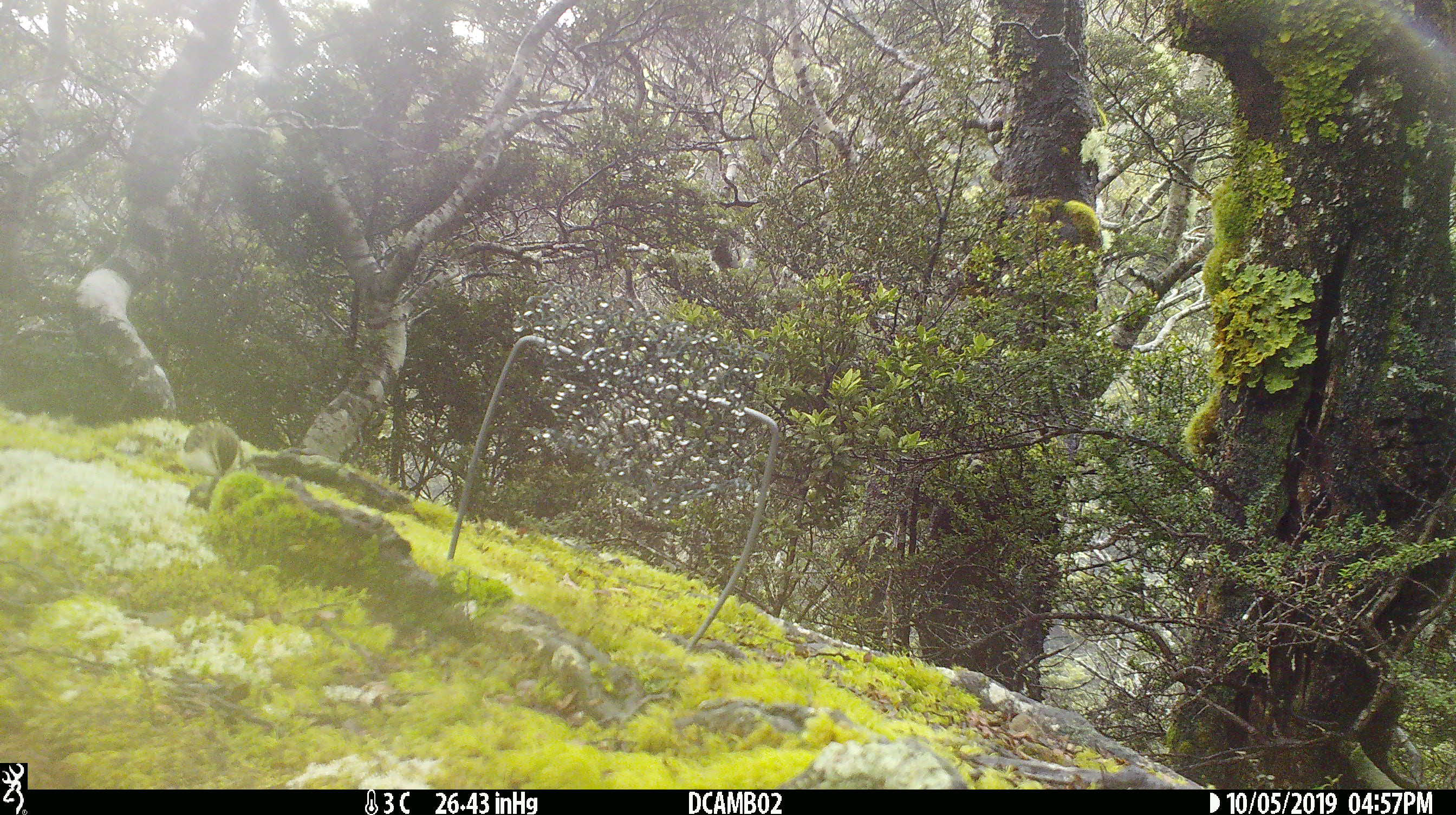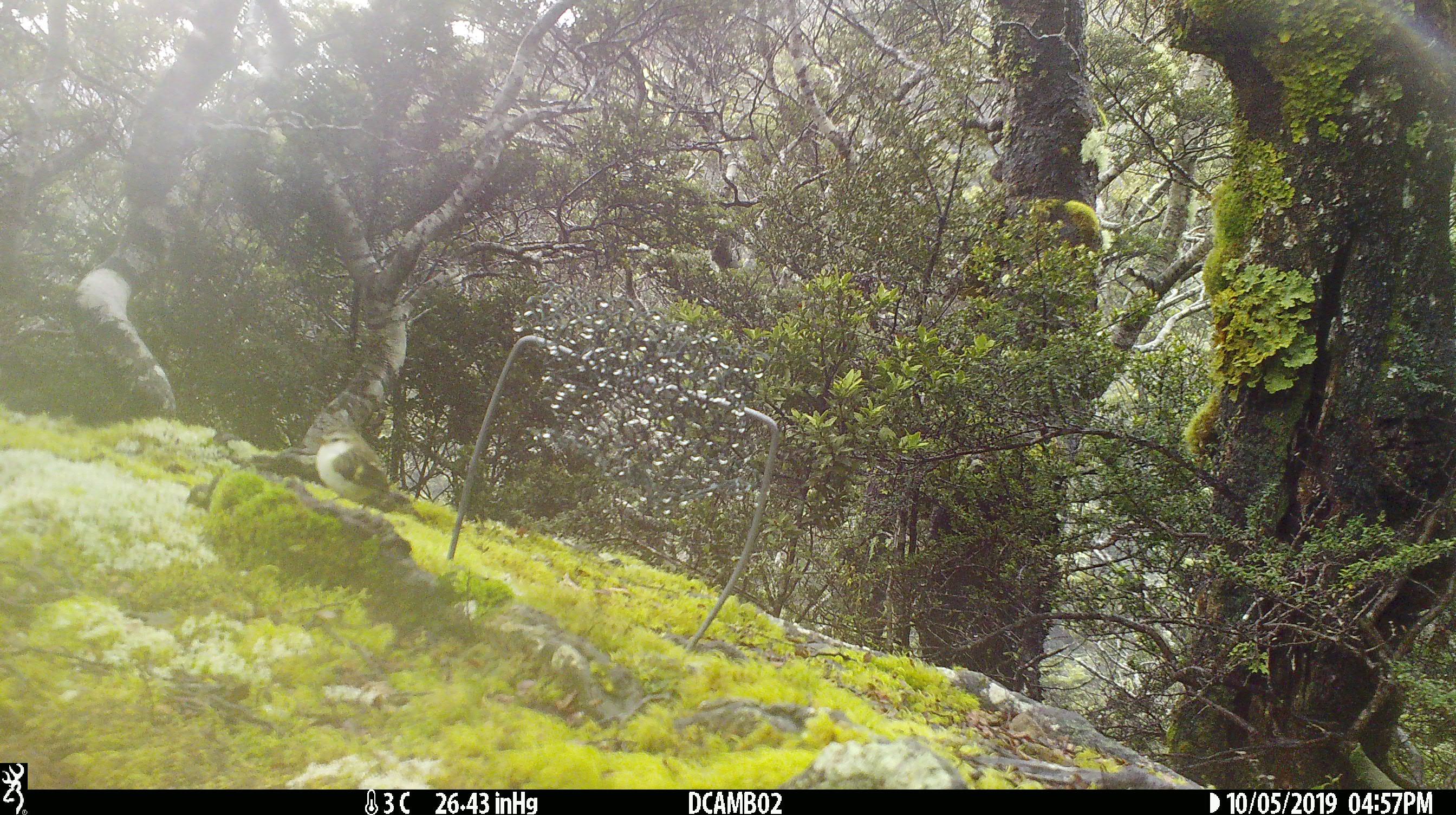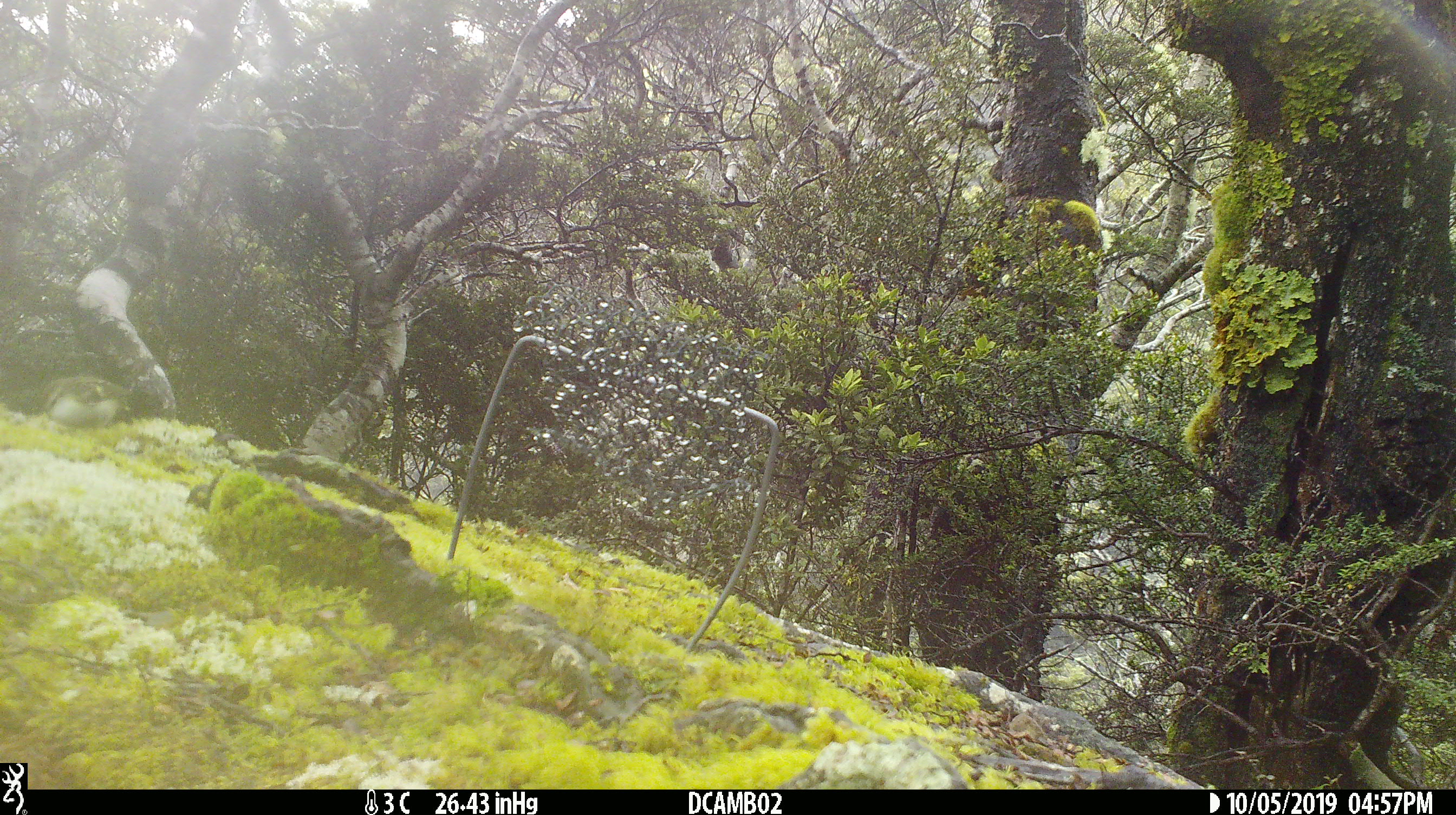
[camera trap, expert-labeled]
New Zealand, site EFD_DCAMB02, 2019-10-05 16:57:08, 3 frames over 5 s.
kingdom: Animalia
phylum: Chordata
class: Aves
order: Passeriformes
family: Acanthisittidae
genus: Acanthisitta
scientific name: Acanthisitta chloris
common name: rifleman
Rifleman (Acanthisitta chloris).